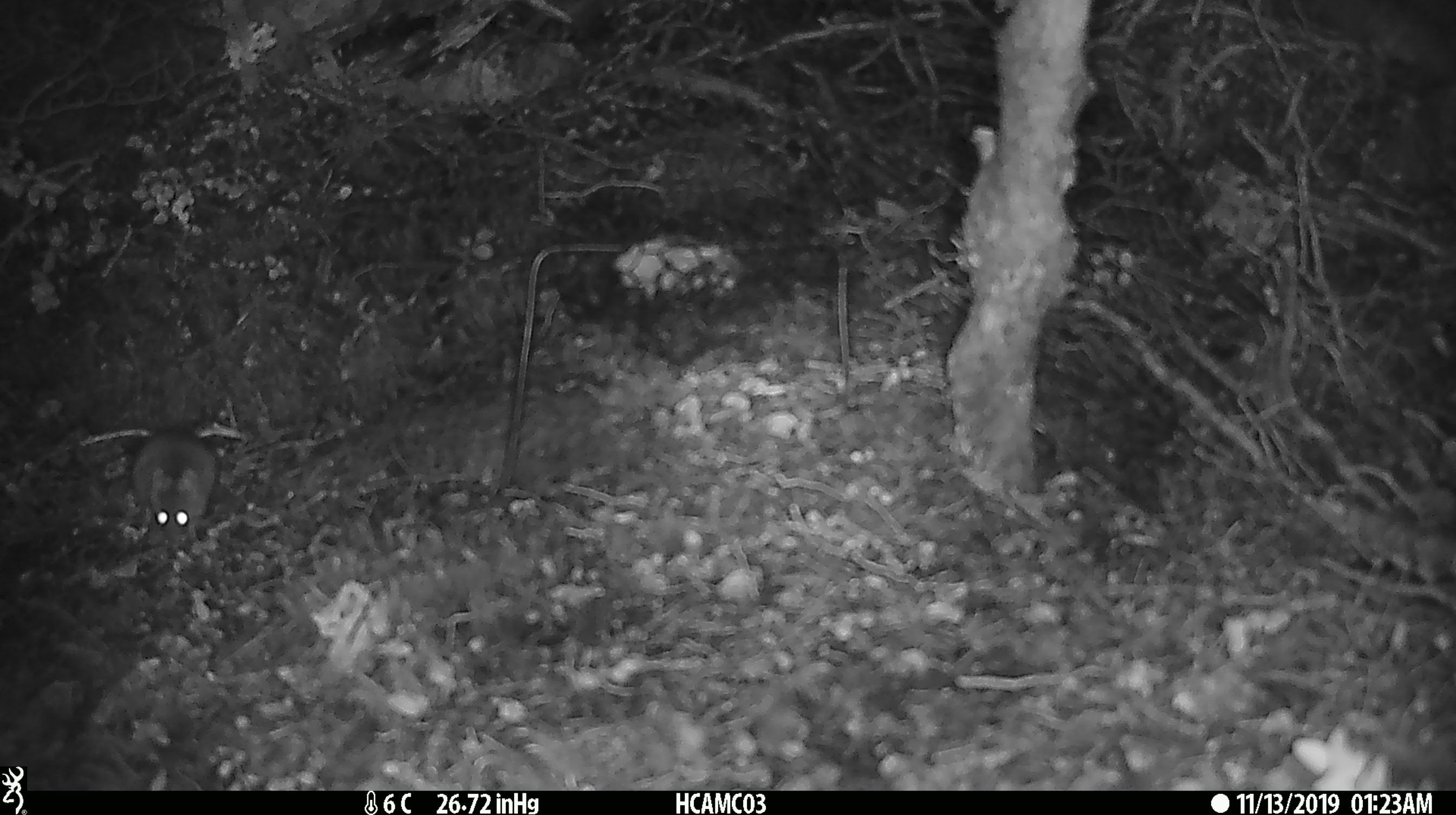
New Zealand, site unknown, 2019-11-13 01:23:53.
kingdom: Animalia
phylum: Chordata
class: Mammalia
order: Rodentia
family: Muridae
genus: Mus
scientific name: Mus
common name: mouse